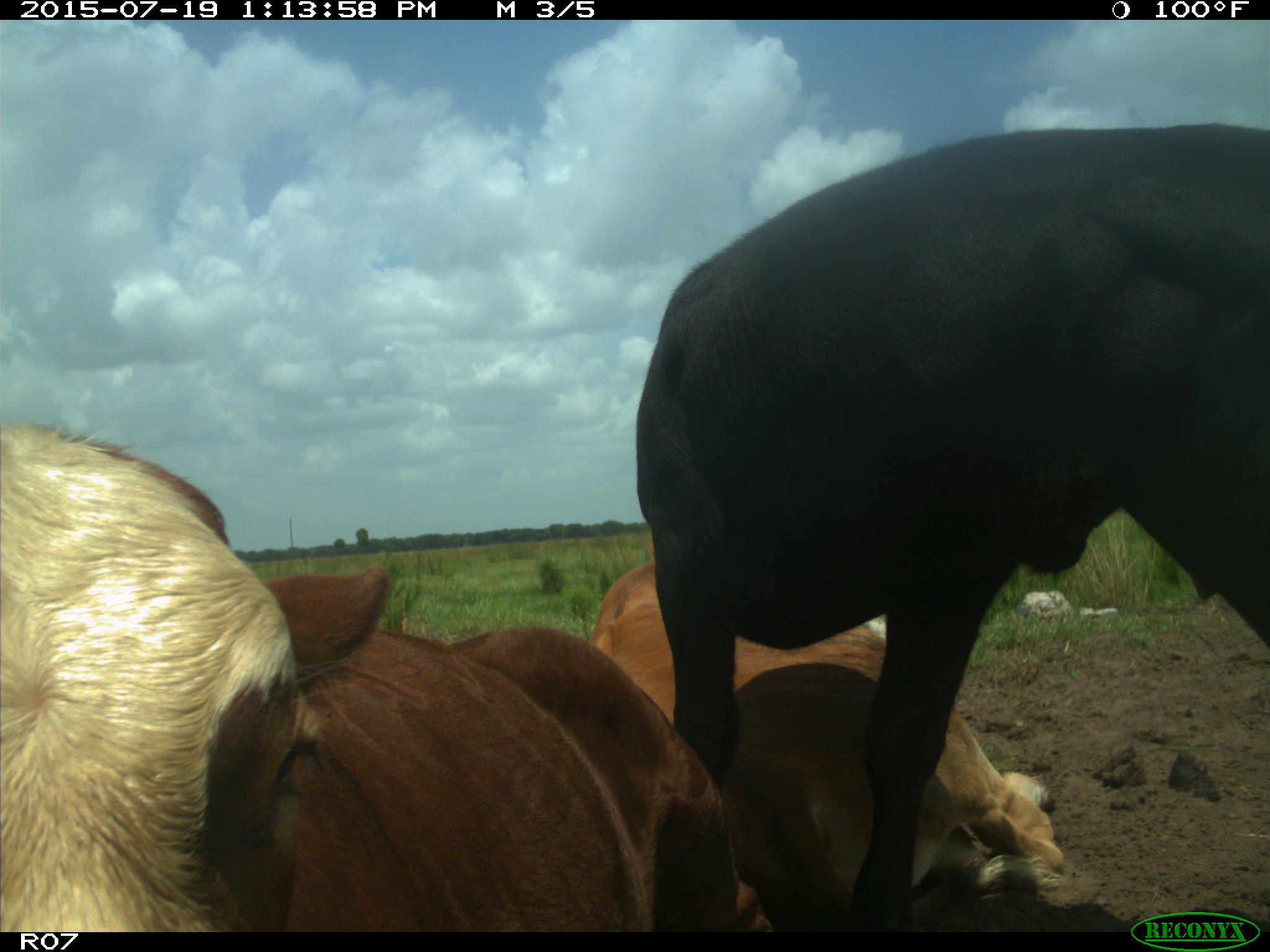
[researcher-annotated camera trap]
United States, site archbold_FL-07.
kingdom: Animalia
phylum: Chordata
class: Mammalia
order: Artiodactyla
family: Bovidae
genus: Bos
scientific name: Bos taurus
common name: domestic cow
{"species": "Bos taurus (domestic cow)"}